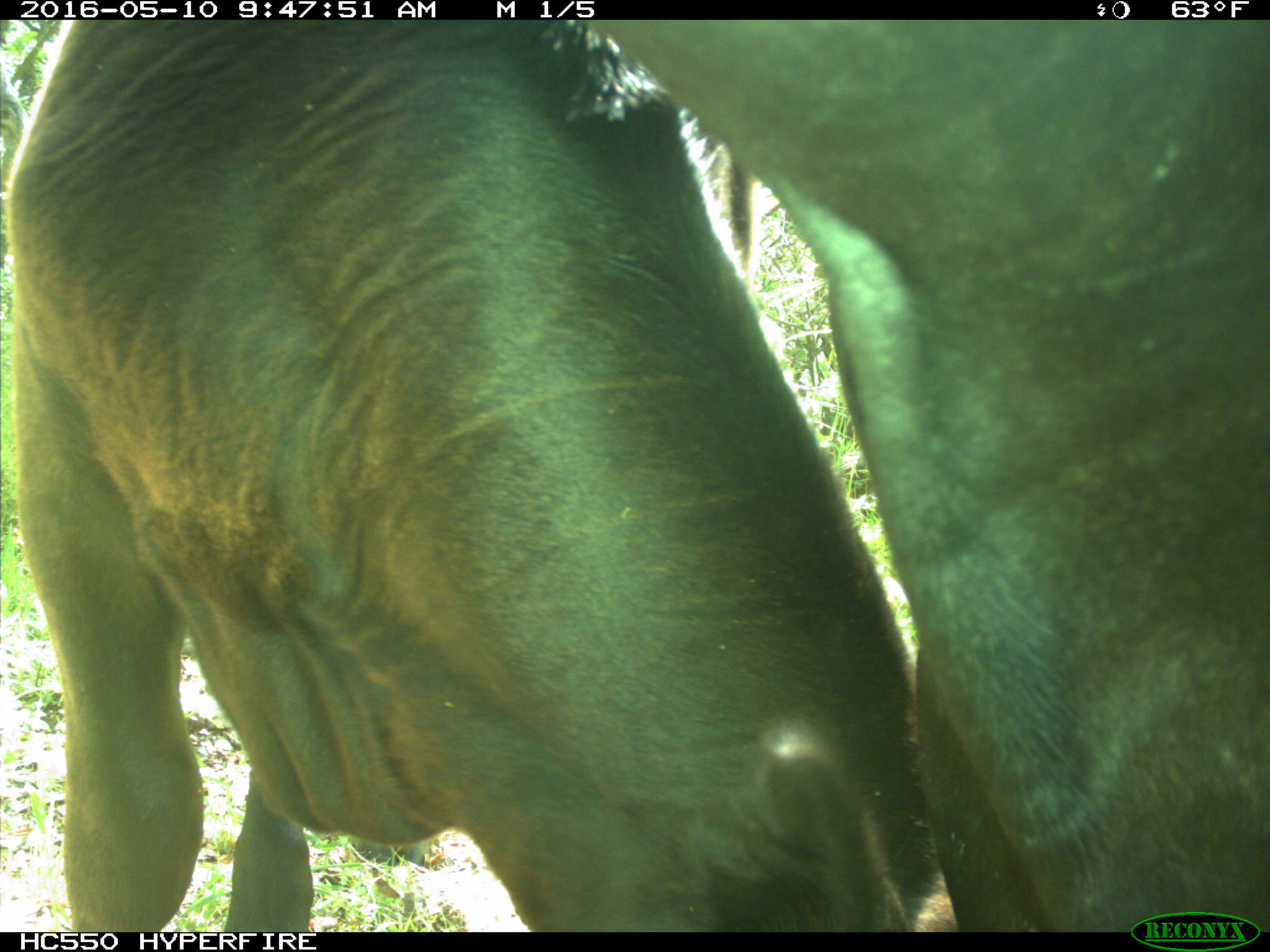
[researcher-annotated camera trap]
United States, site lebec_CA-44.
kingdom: Animalia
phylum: Chordata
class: Mammalia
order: Artiodactyla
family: Bovidae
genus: Bos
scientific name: Bos taurus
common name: domestic cow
Bos taurus (domestic cow).